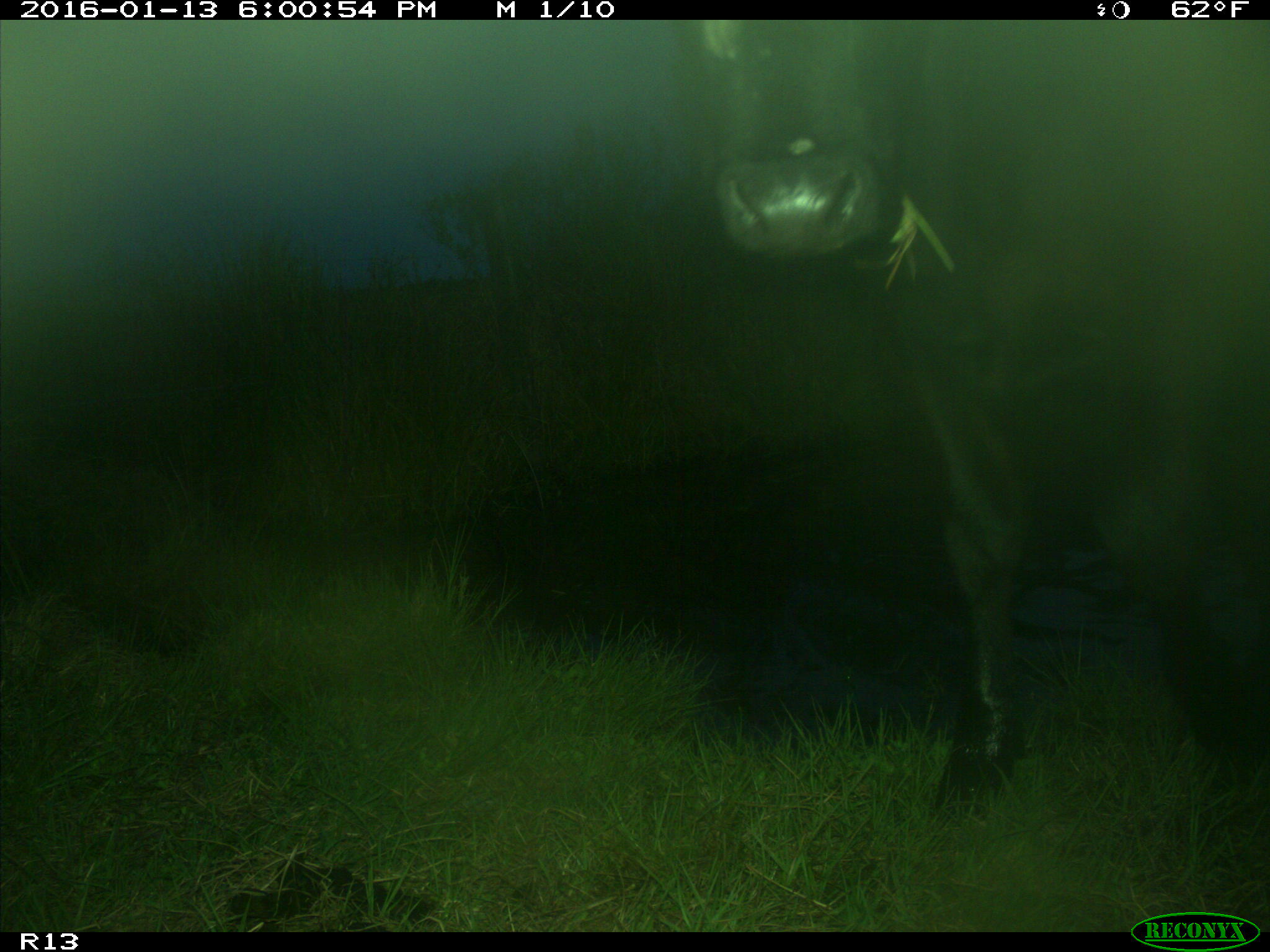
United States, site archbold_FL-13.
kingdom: Animalia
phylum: Chordata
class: Mammalia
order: Artiodactyla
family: Bovidae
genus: Bos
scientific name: Bos taurus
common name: domestic cow